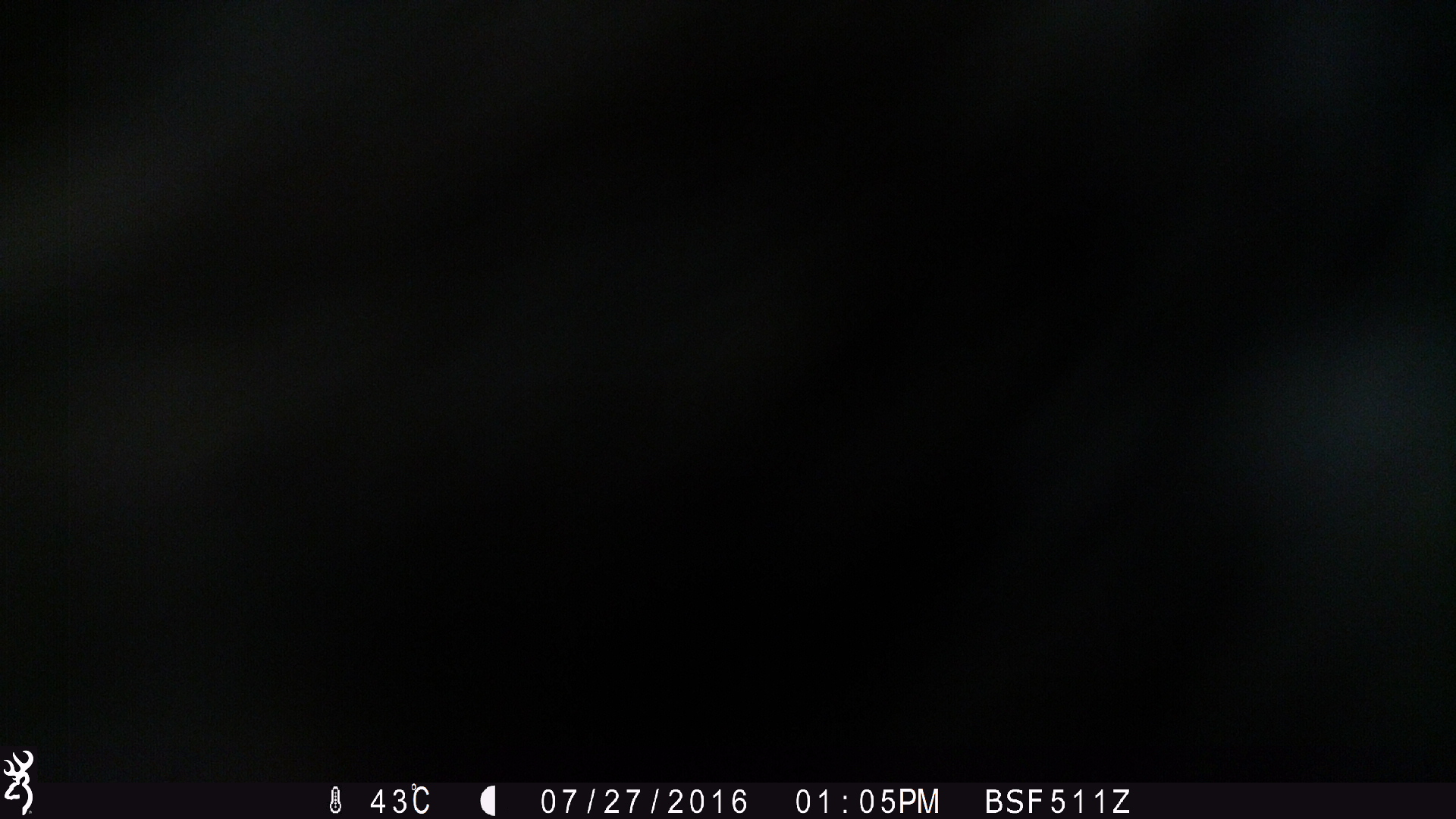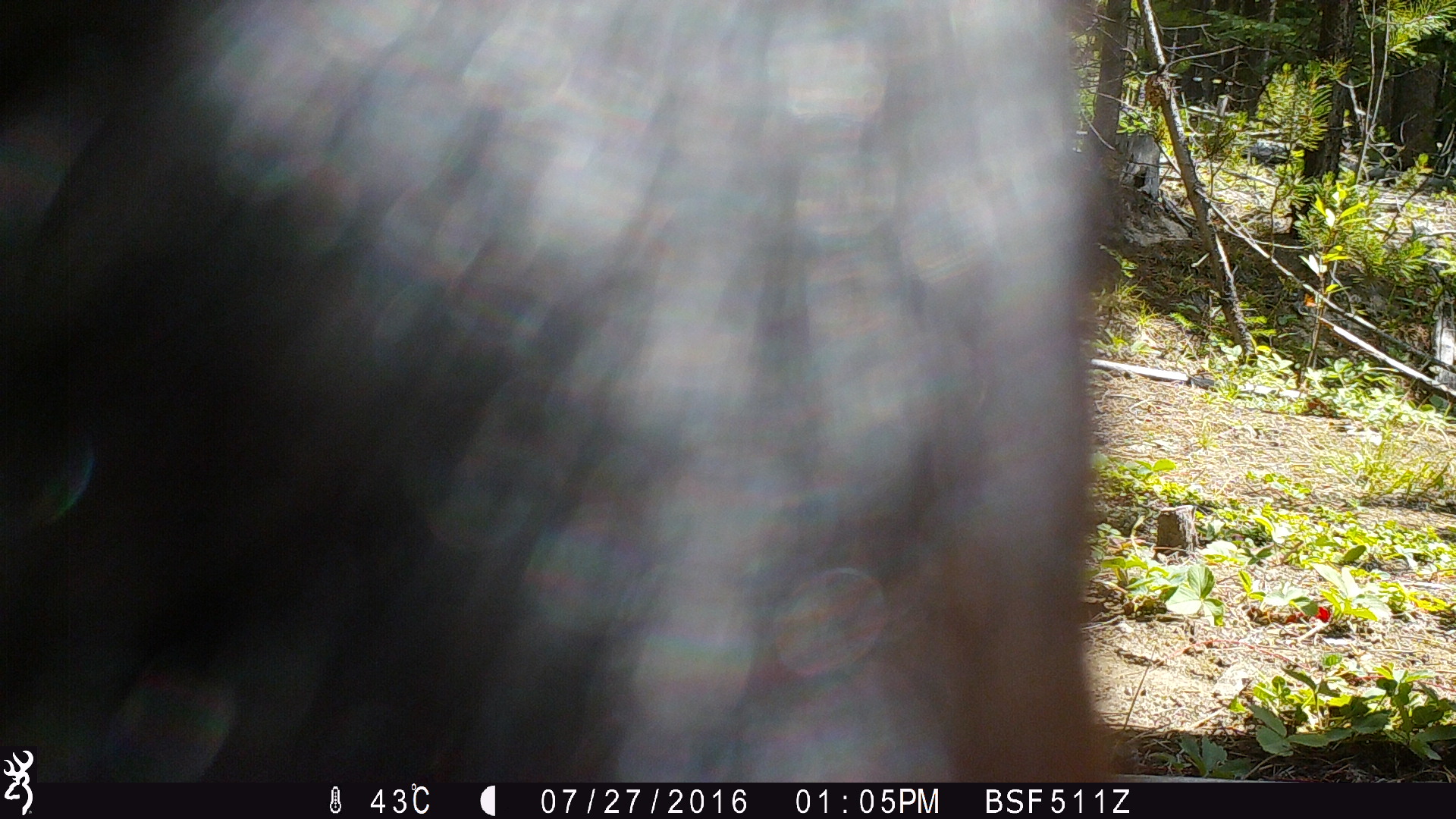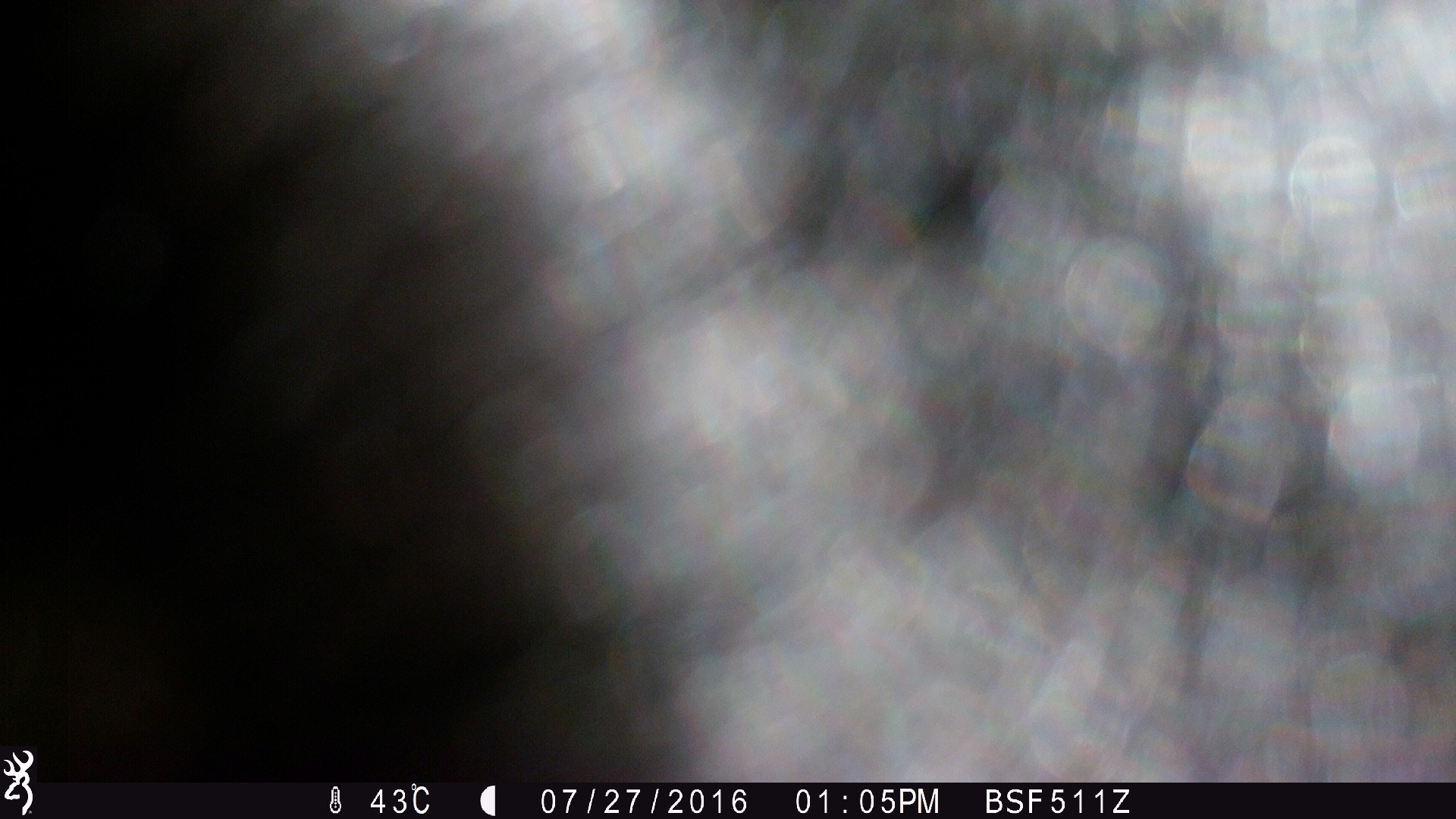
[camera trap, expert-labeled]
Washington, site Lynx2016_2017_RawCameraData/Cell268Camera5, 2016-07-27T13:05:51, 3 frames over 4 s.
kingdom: Animalia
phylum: Chordata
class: Mammalia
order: Artiodactyla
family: Bovidae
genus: Bos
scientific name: Bos taurus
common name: domestic cattle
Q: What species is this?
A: Domestic cattle (Bos taurus).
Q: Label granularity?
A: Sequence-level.